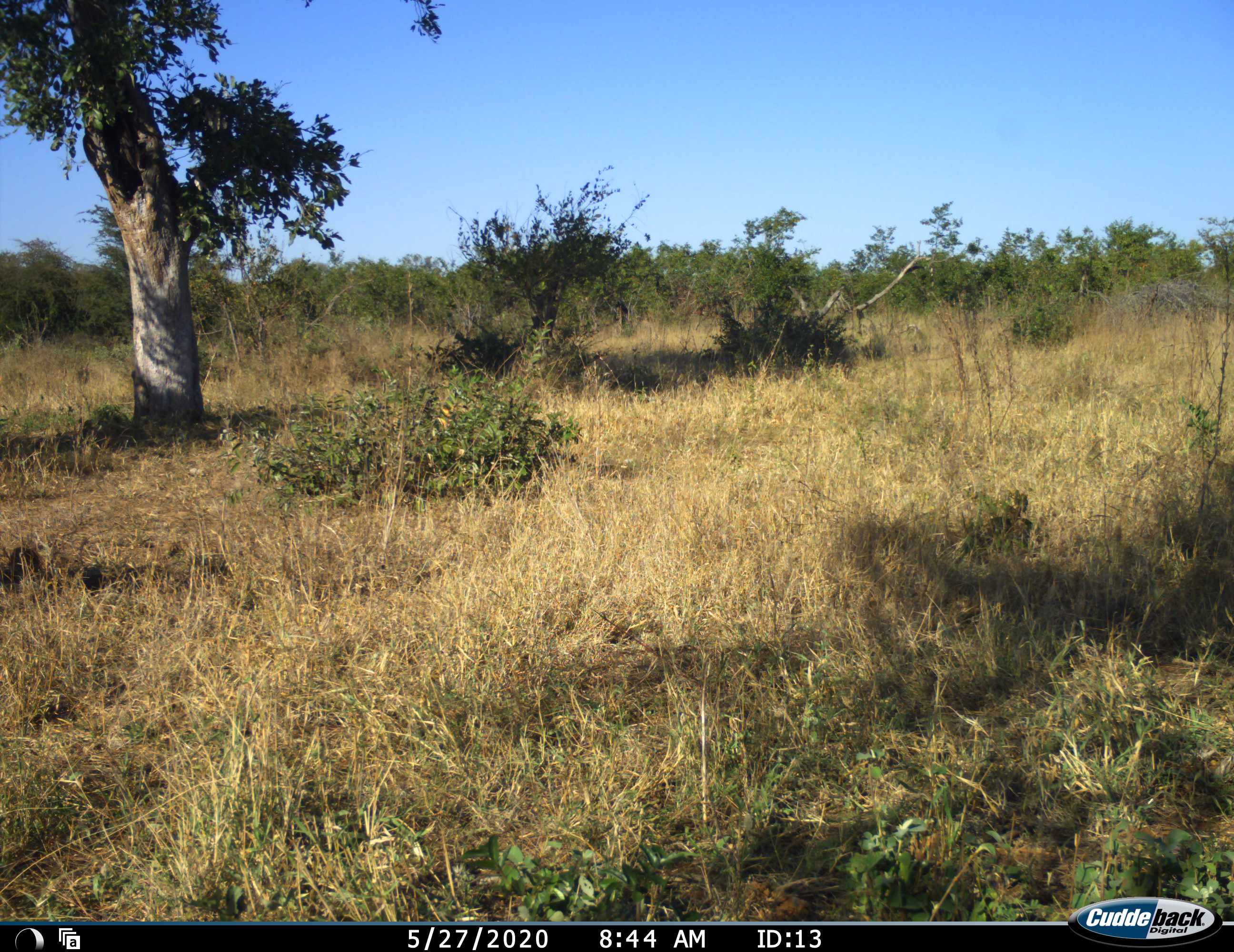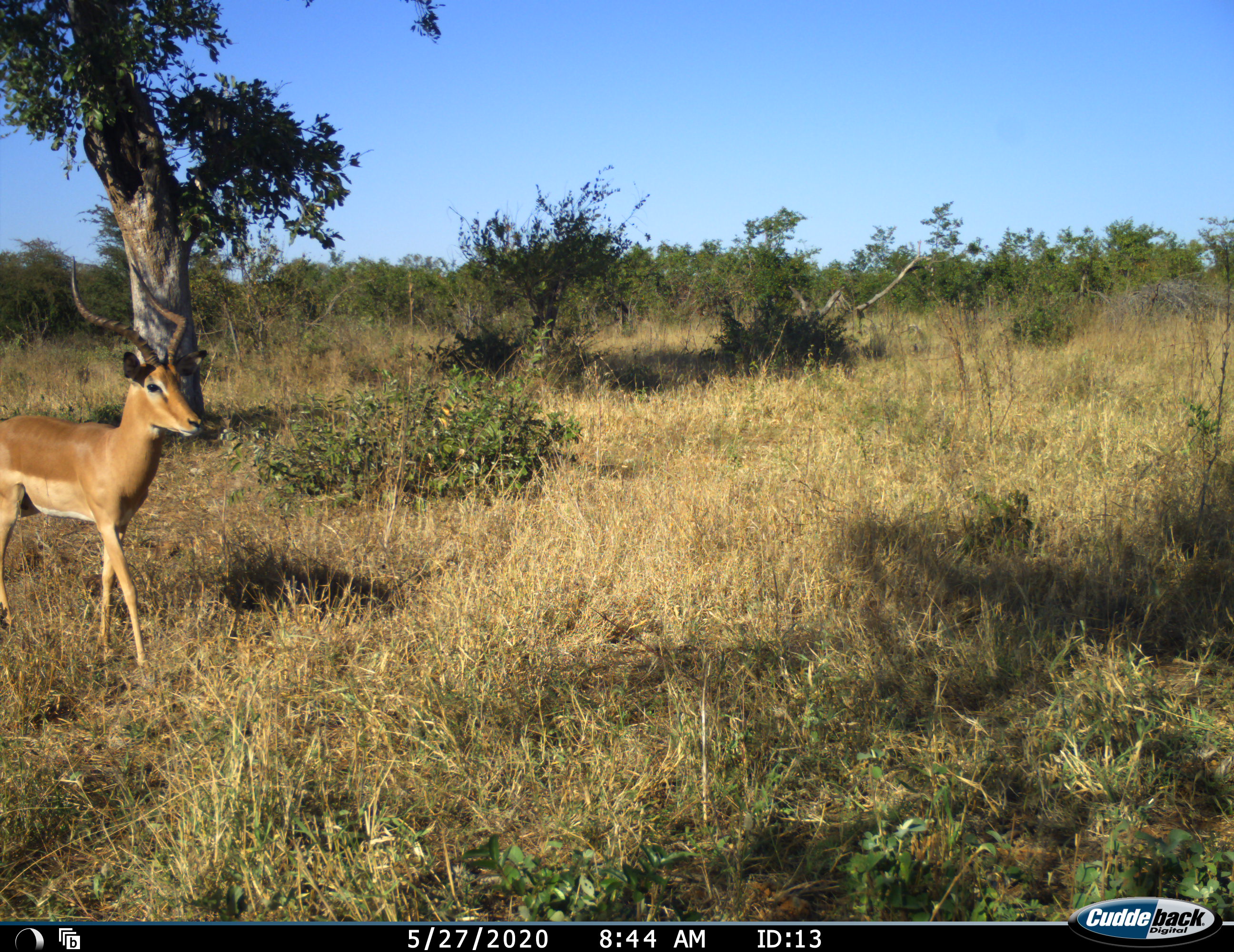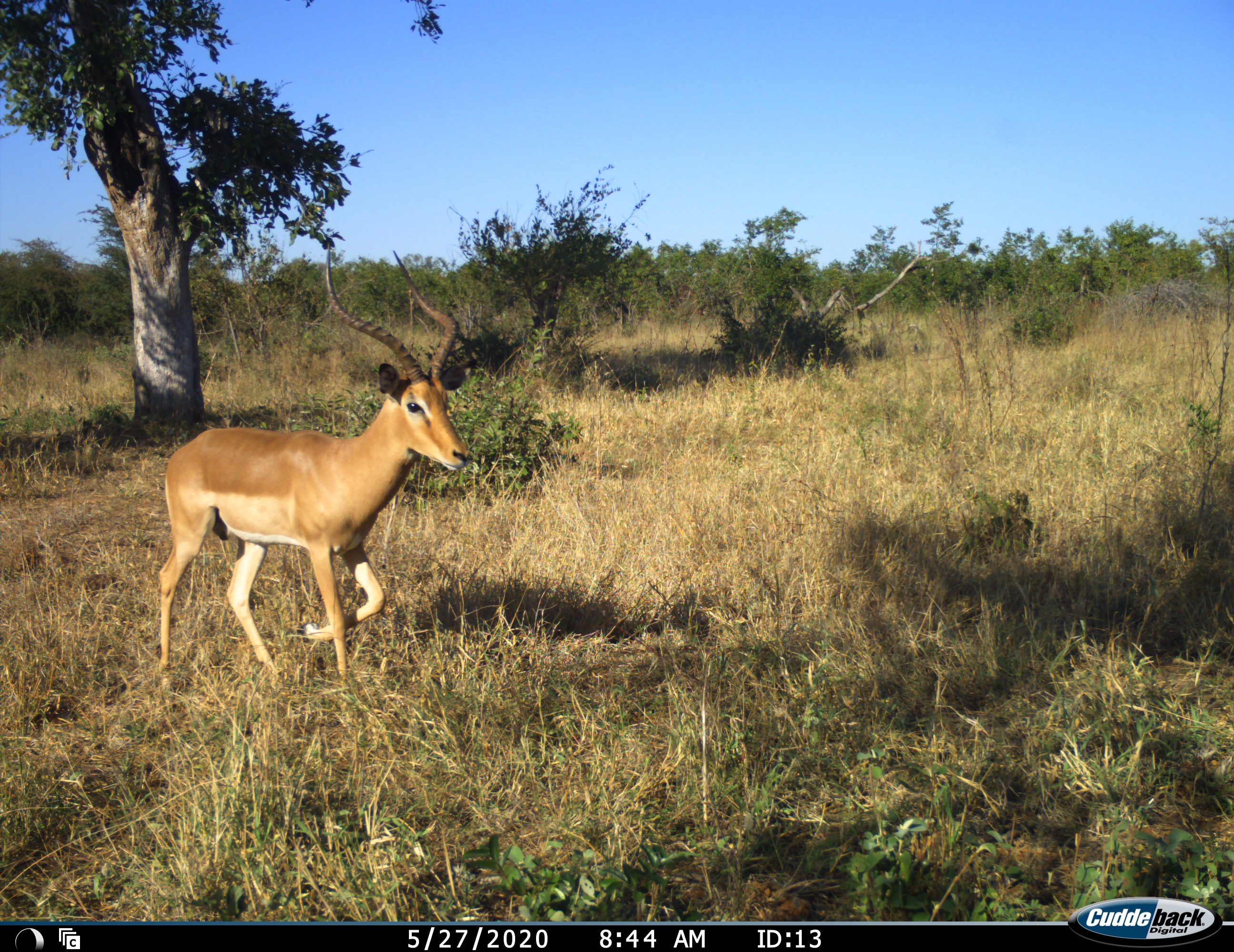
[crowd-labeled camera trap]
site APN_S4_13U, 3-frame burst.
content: unidentified animal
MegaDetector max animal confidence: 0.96